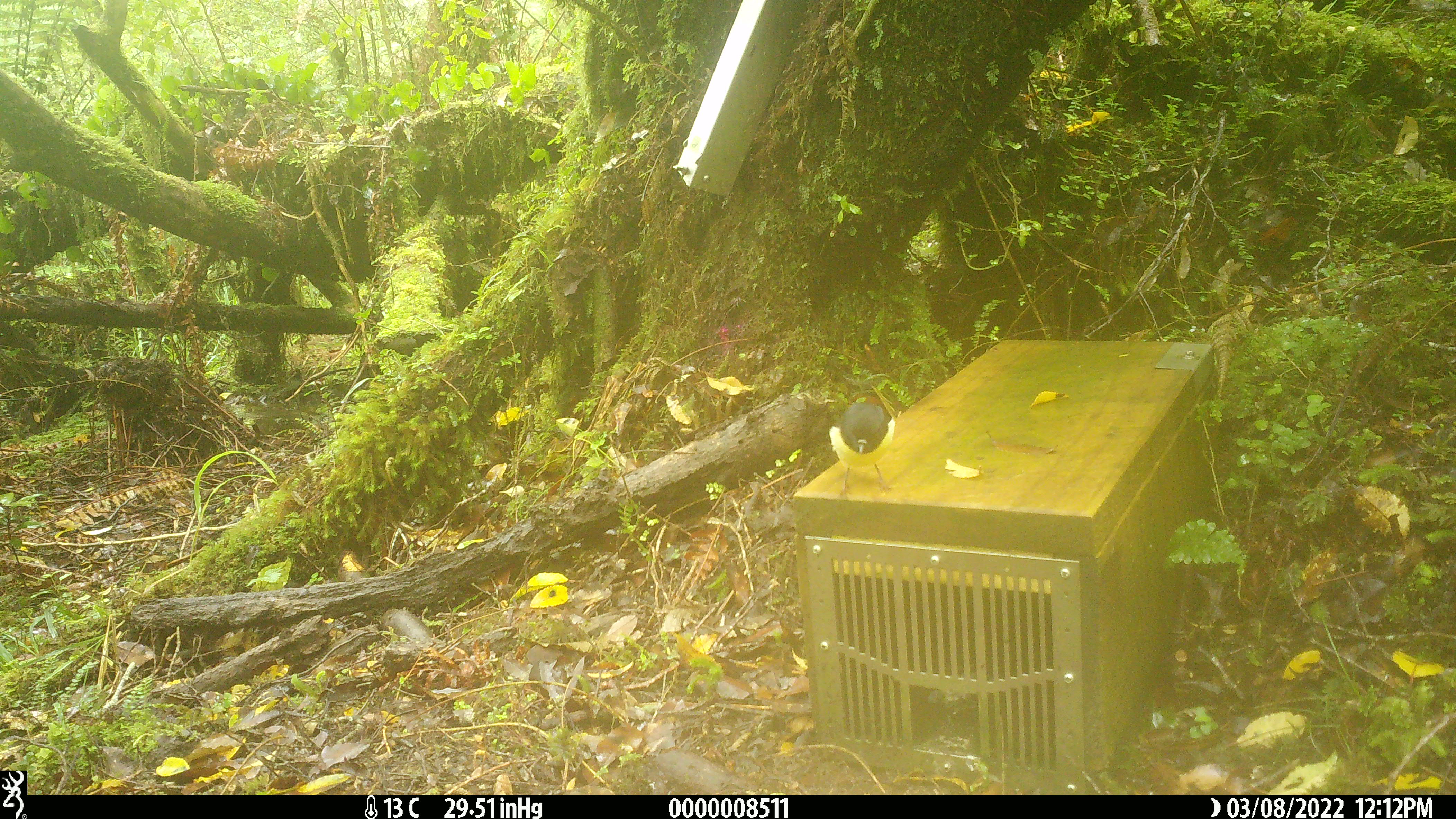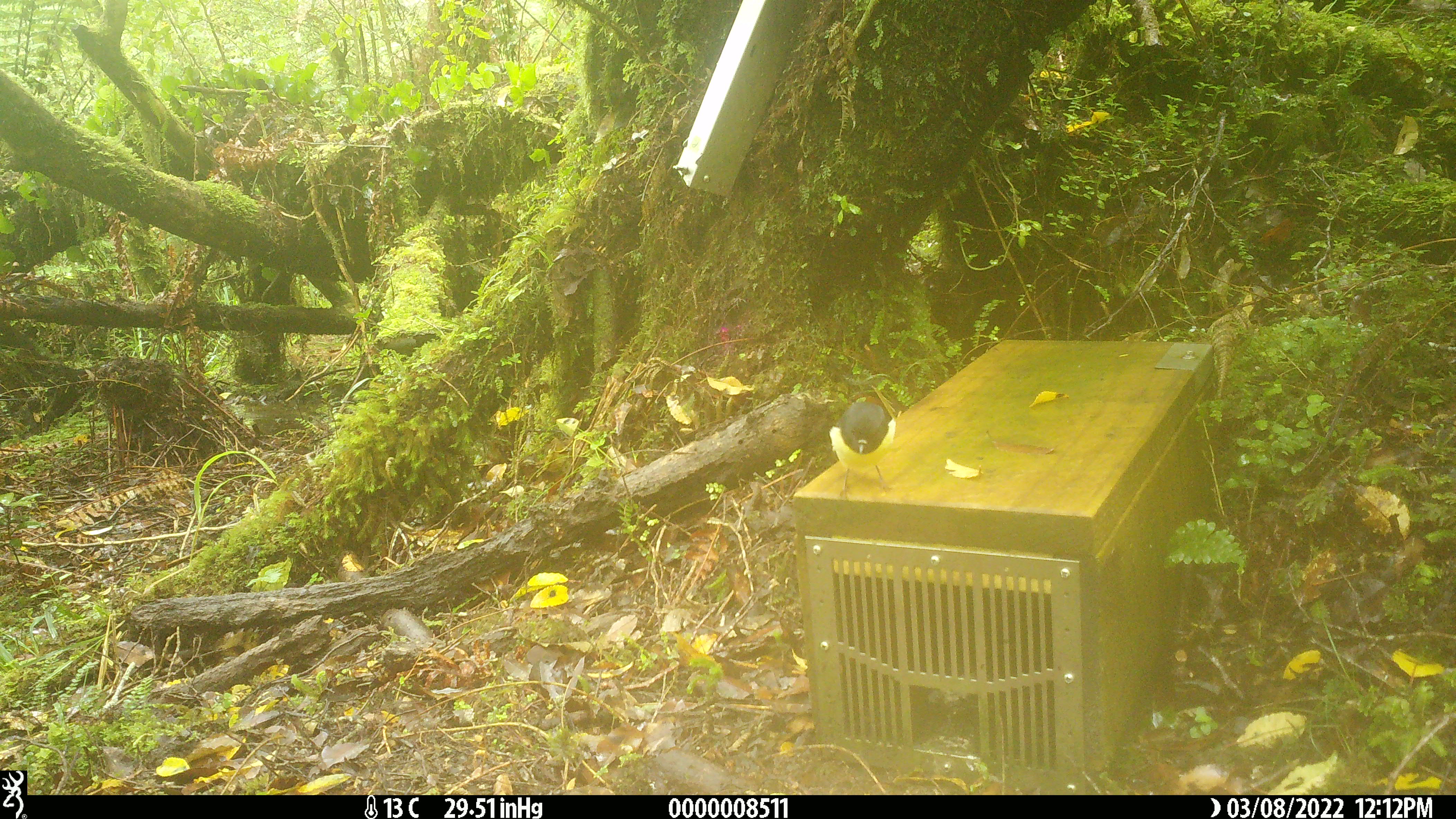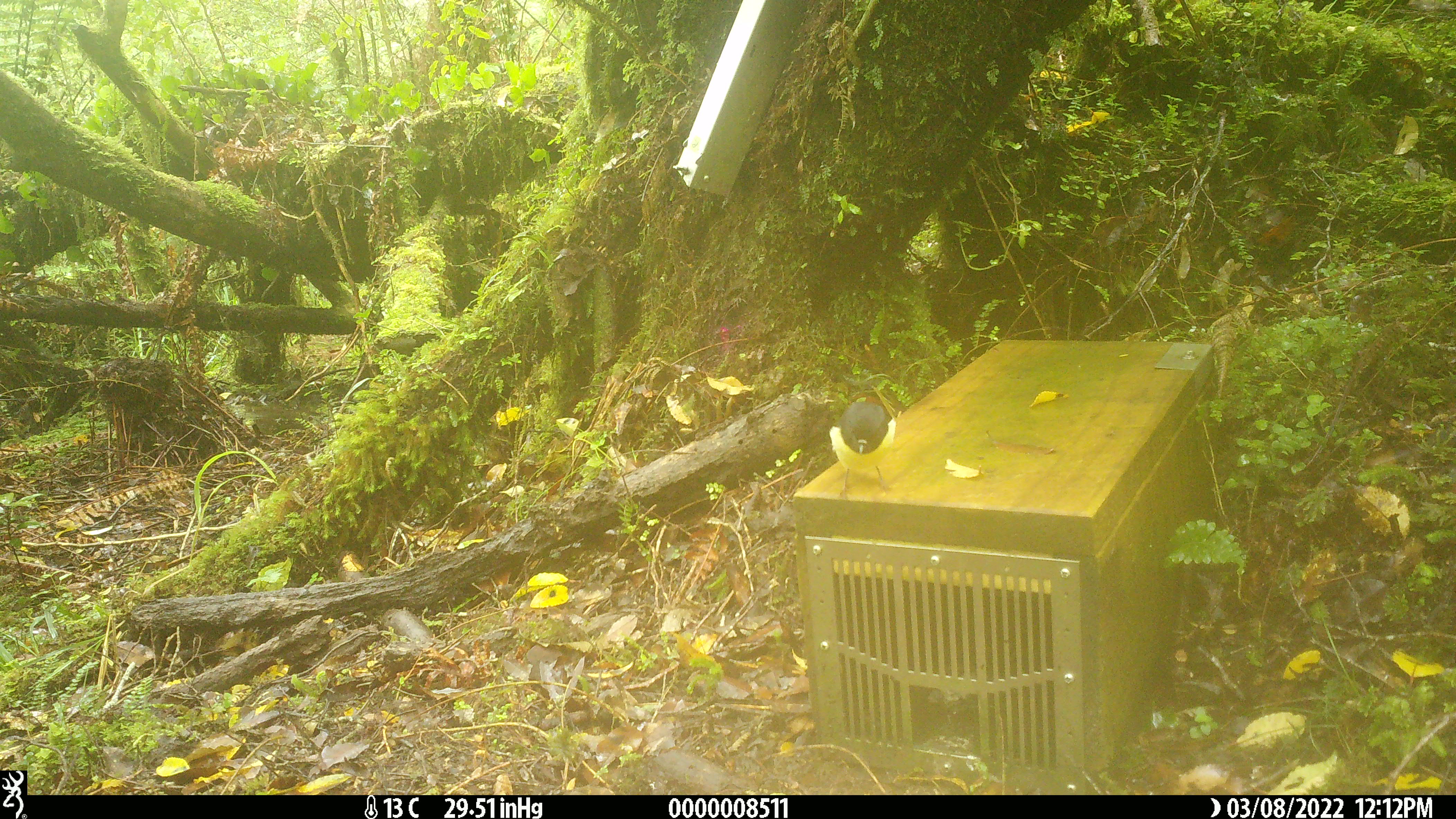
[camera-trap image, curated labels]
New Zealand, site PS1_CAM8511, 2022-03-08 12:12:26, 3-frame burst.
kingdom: Animalia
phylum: Chordata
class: Aves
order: Passeriformes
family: Petroicidae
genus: Petroica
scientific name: Petroica macrocephala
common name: tomtit